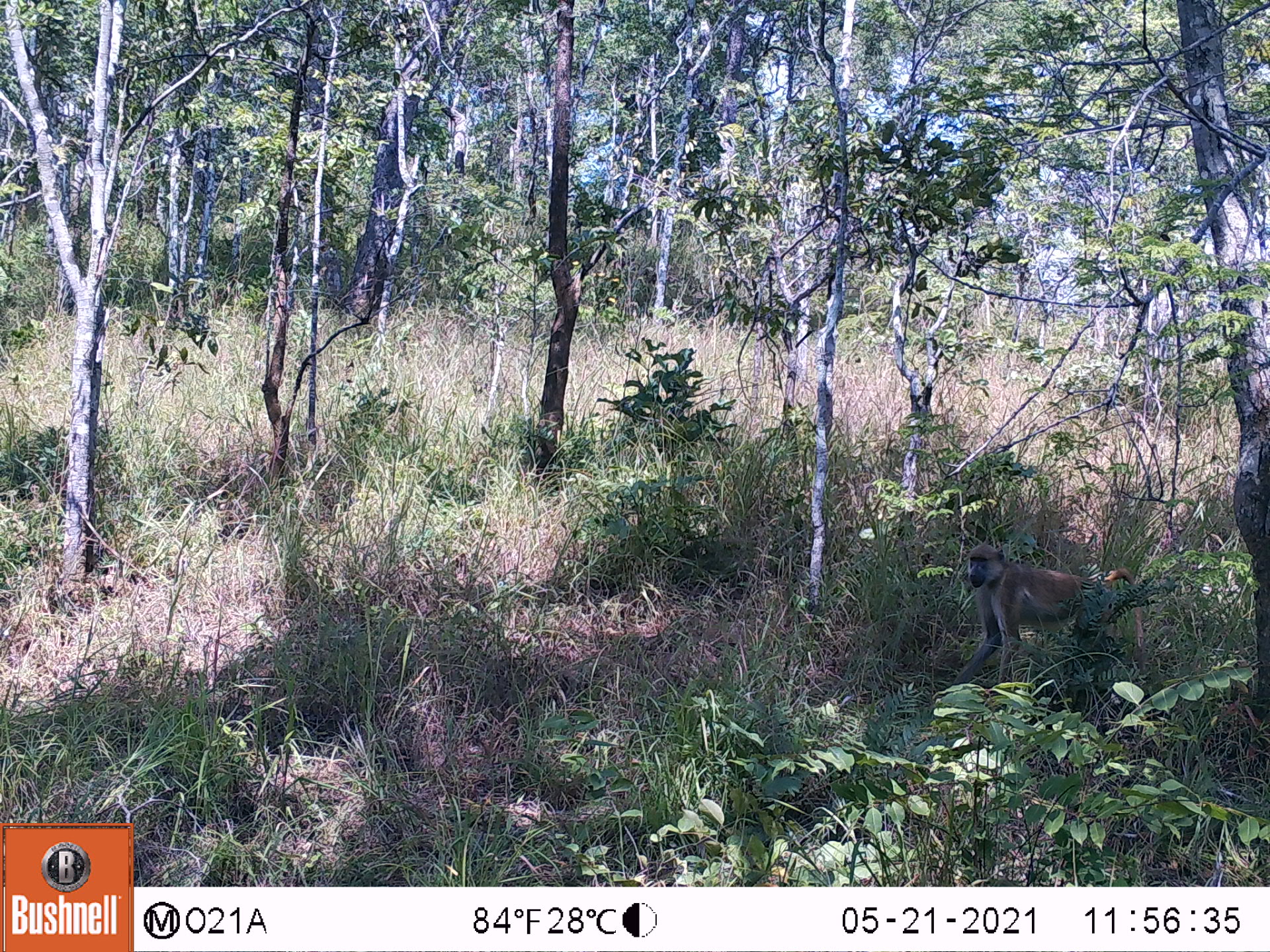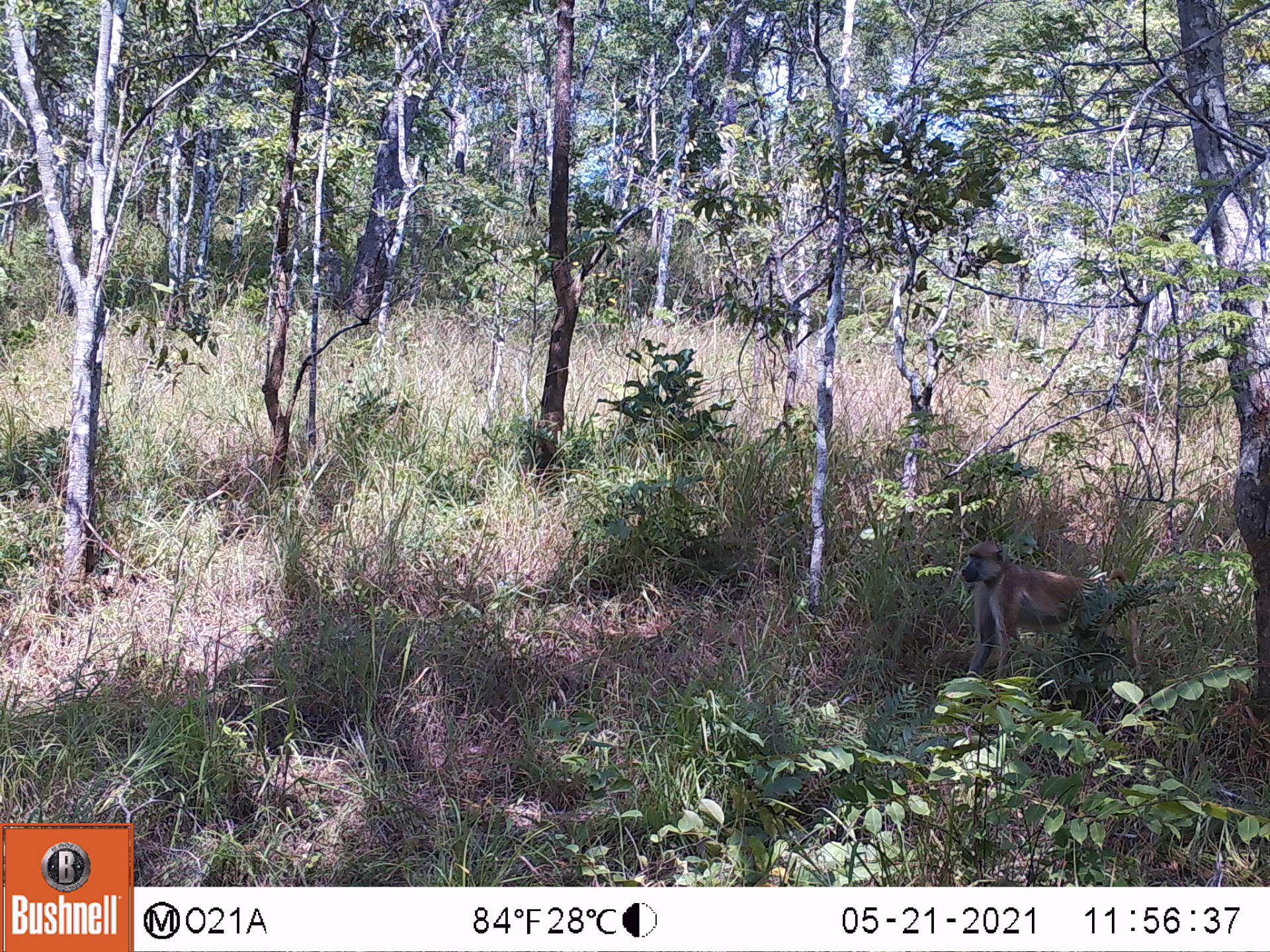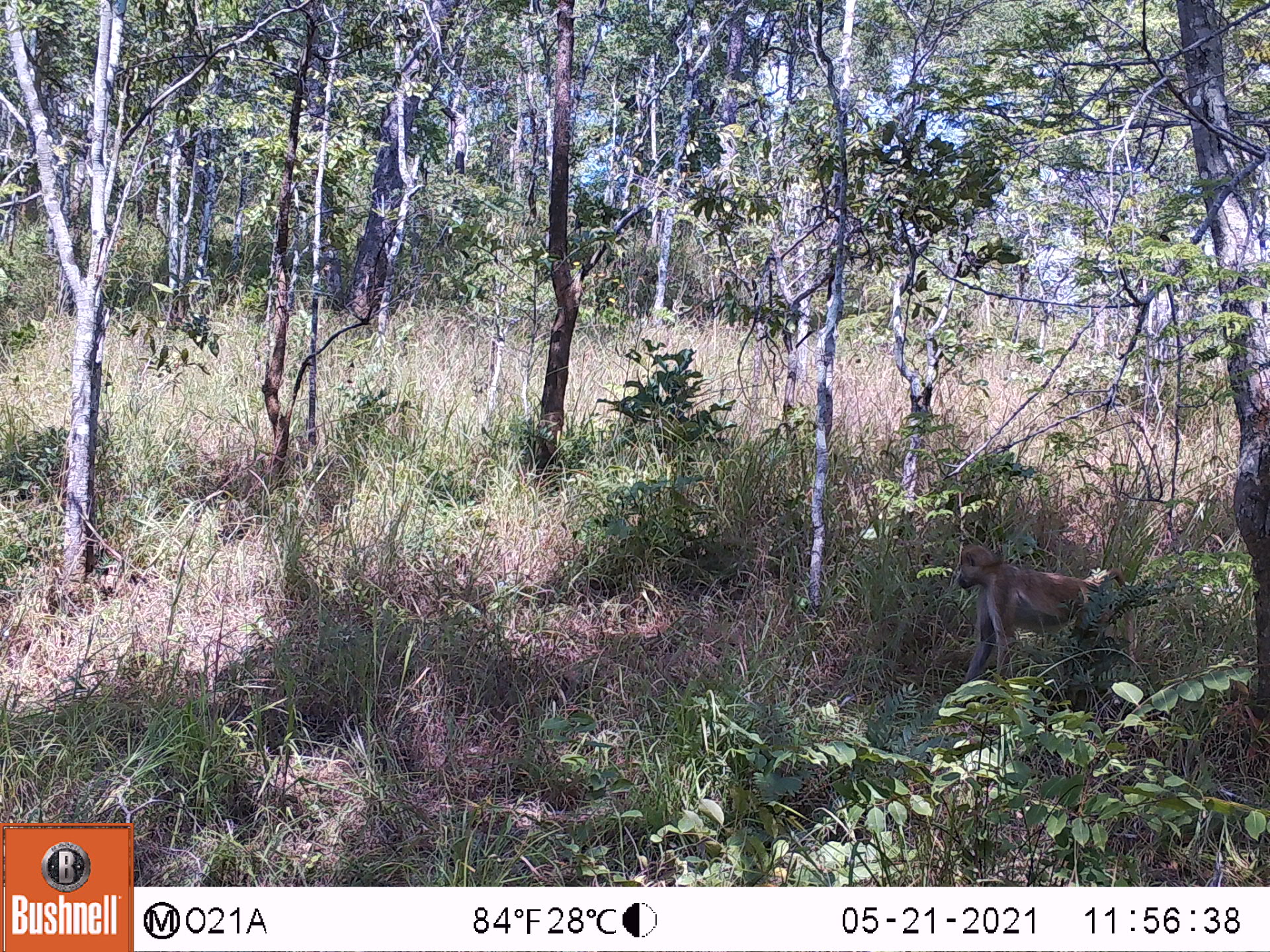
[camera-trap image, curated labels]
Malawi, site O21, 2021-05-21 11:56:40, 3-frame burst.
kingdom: Animalia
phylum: Chordata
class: Mammalia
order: Primates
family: Cercopithecidae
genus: Papio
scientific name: Papio cynocephalus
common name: yellow baboon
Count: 1.